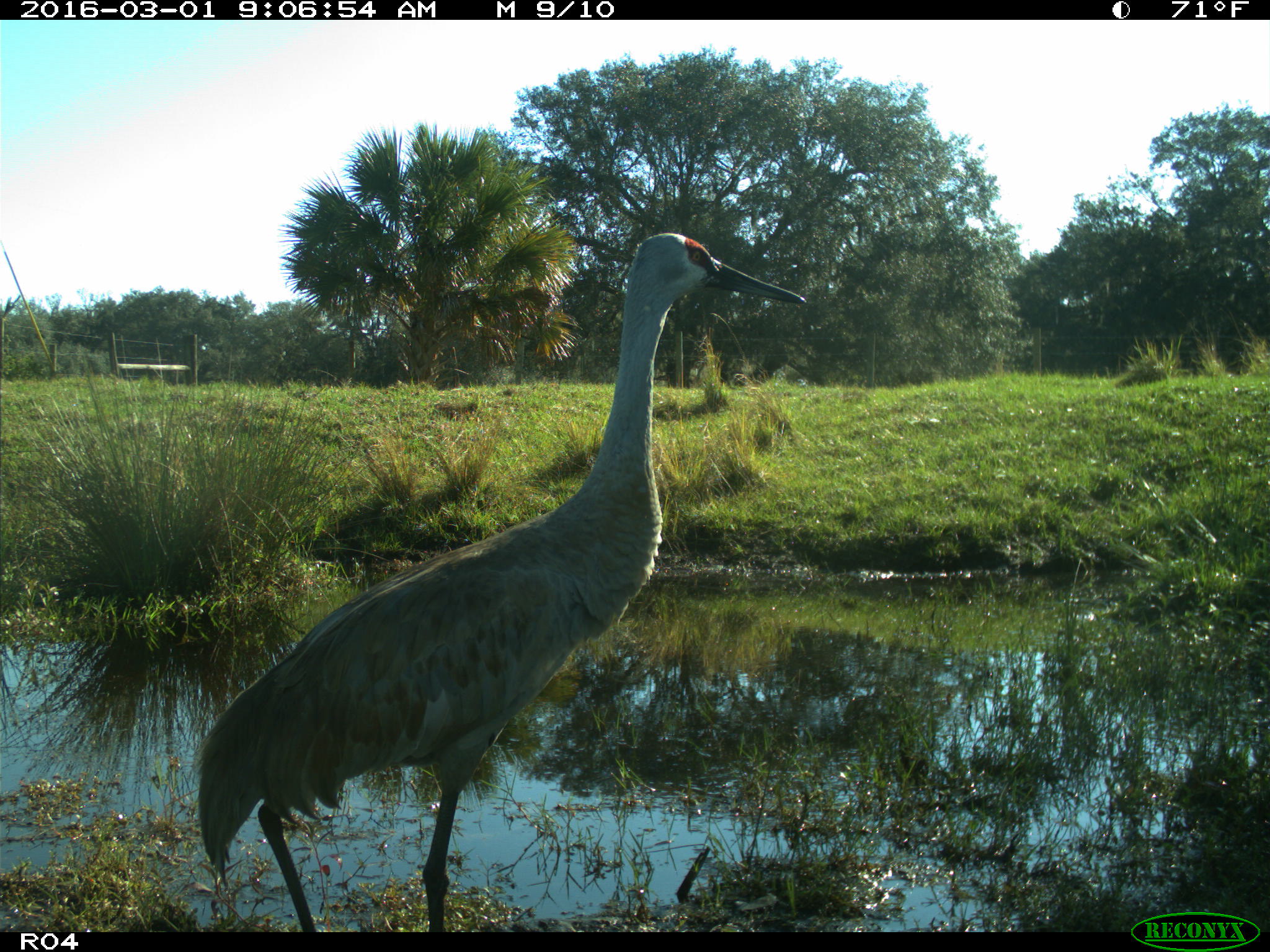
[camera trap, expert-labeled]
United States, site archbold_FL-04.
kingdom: Animalia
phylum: Chordata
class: Aves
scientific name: Aves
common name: birds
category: unidentified bird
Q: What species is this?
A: Unidentified bird (birds) (Aves).